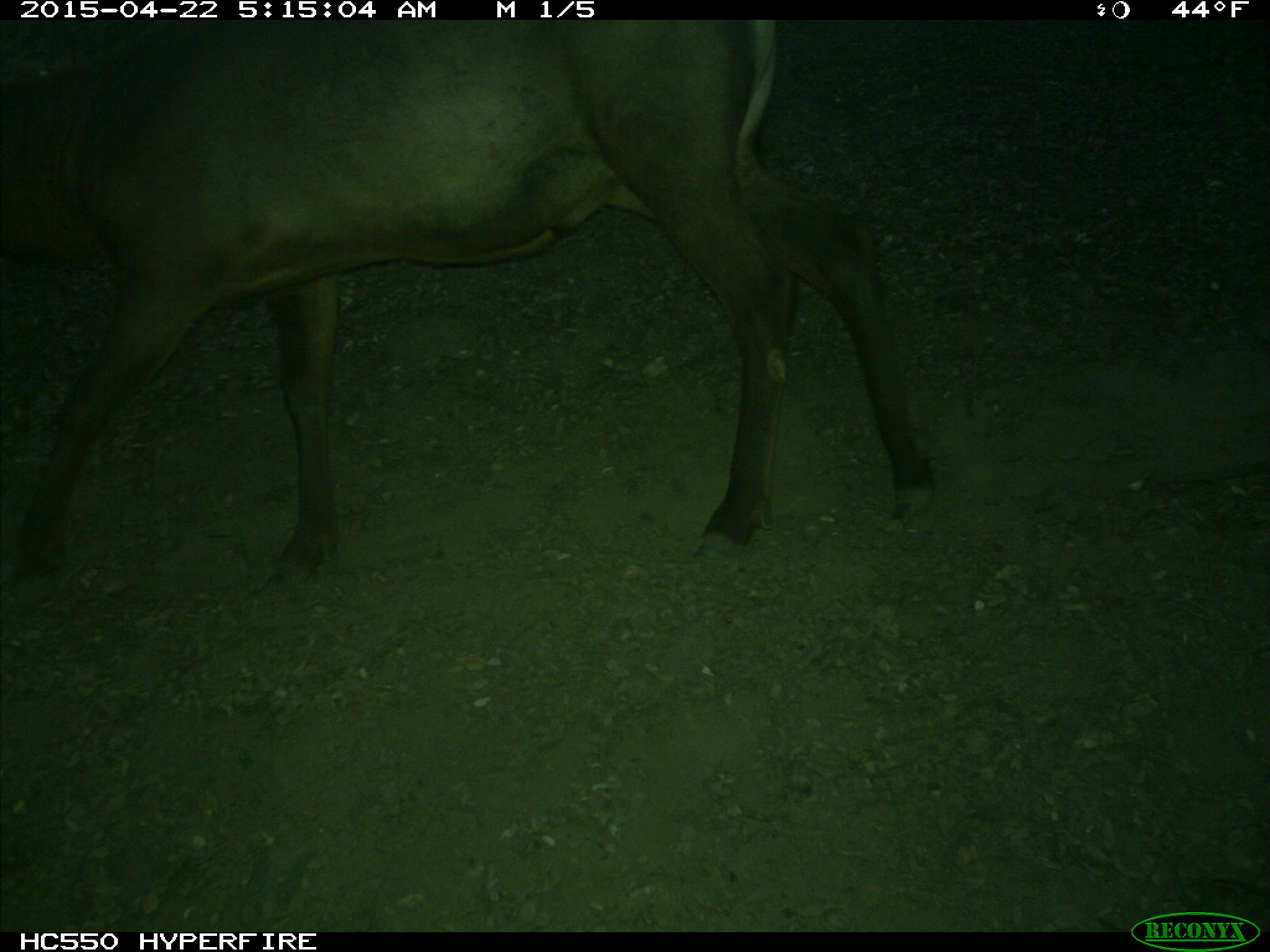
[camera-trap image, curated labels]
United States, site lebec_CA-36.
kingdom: Animalia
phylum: Chordata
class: Mammalia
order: Artiodactyla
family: Cervidae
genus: Cervus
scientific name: Cervus canadensis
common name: elk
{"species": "Cervus canadensis (elk)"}